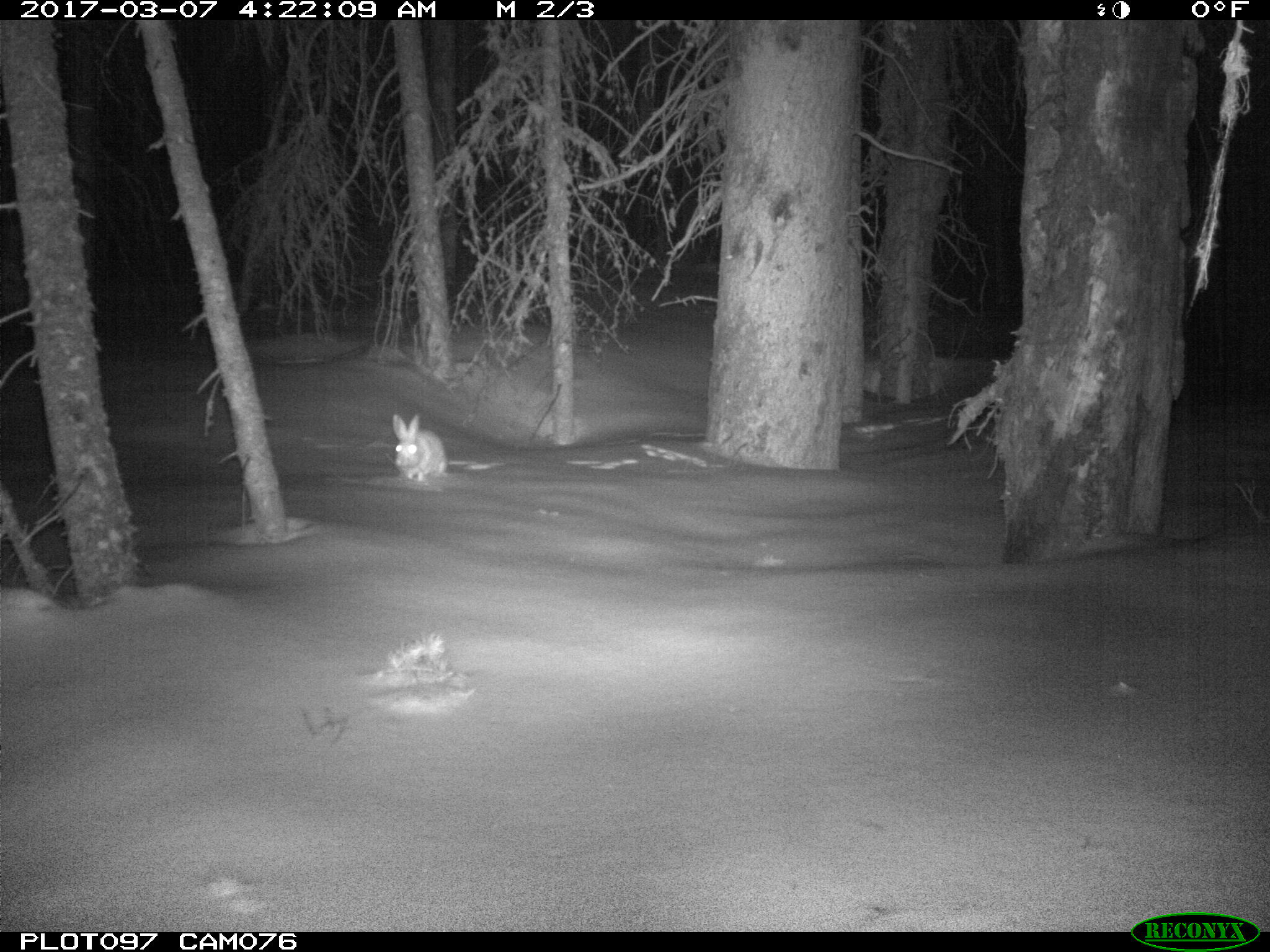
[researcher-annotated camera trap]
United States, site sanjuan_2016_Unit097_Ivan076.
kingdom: Animalia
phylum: Chordata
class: Mammalia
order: Lagomorpha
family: Leporidae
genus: Lepus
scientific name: Lepus americanus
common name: snowshoe hare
Lepus americanus (snowshoe hare).